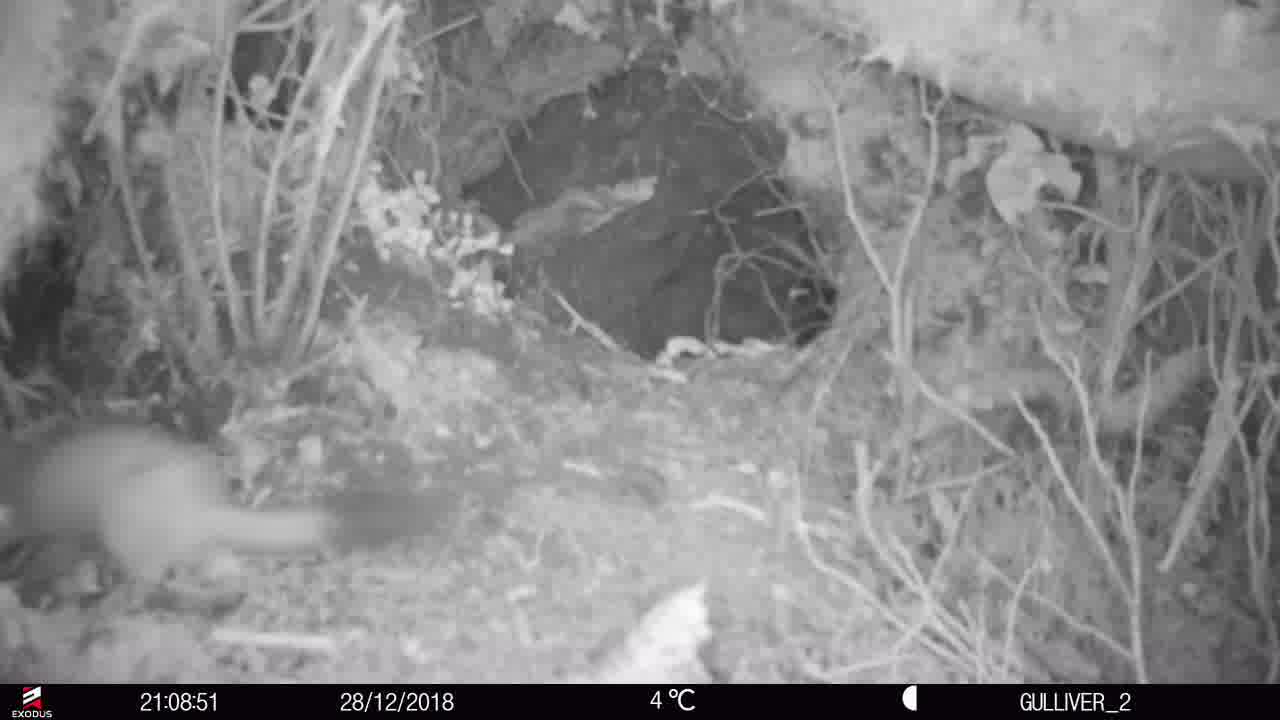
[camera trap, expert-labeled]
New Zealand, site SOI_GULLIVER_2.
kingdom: Animalia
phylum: Chordata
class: Mammalia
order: Carnivora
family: Mustelidae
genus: Mustela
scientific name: Mustela erminea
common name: stoat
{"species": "stoat (Mustela erminea)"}